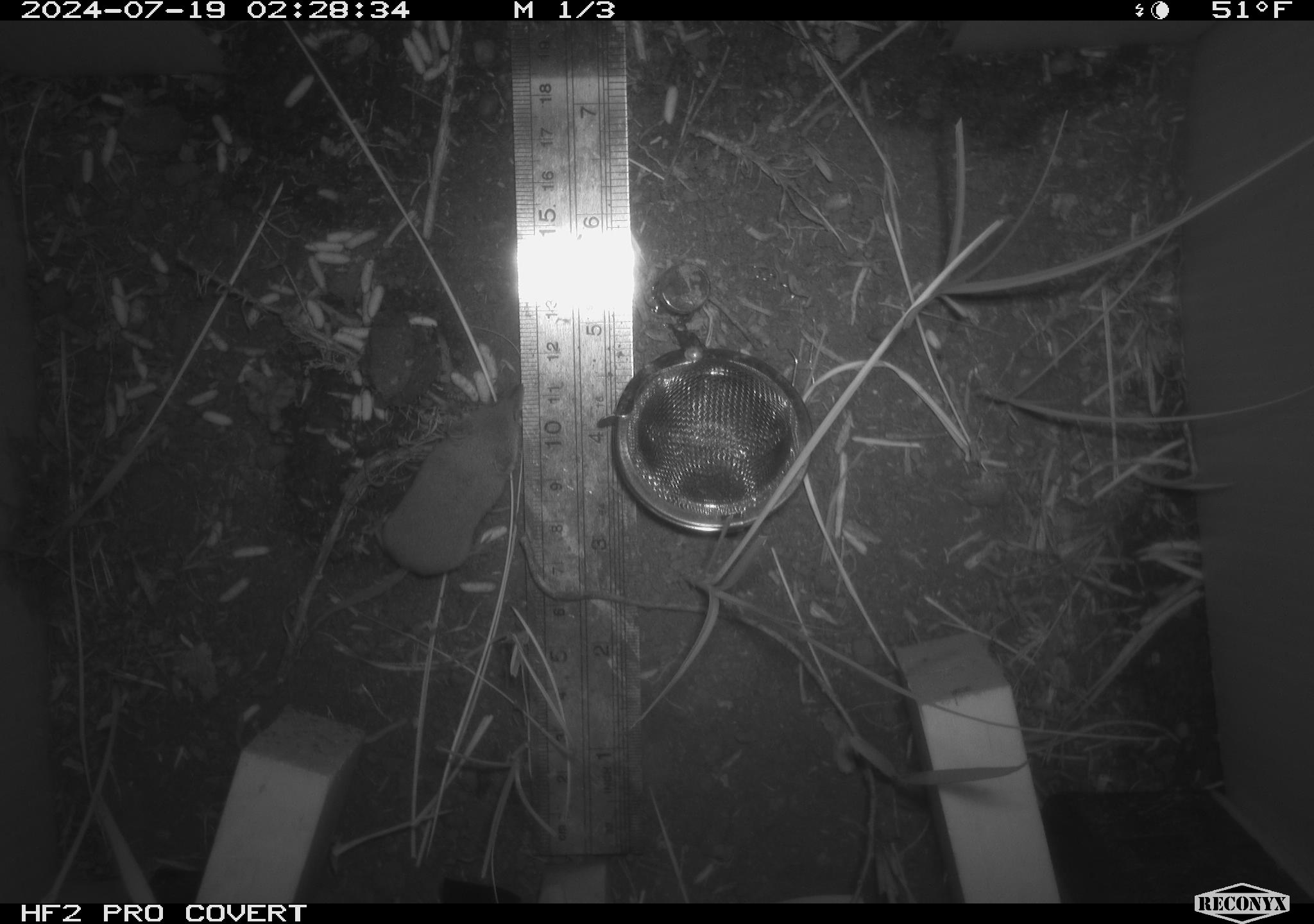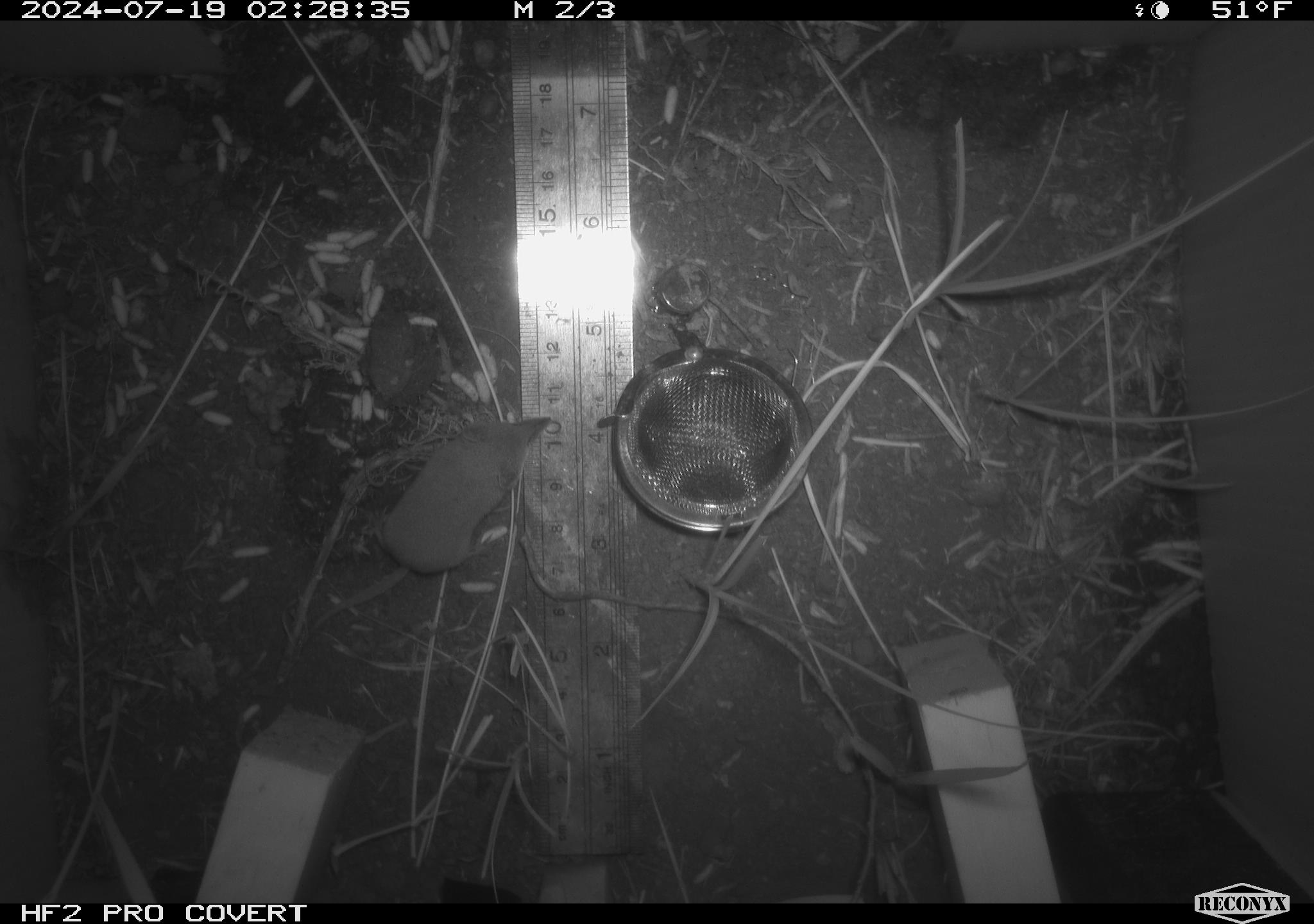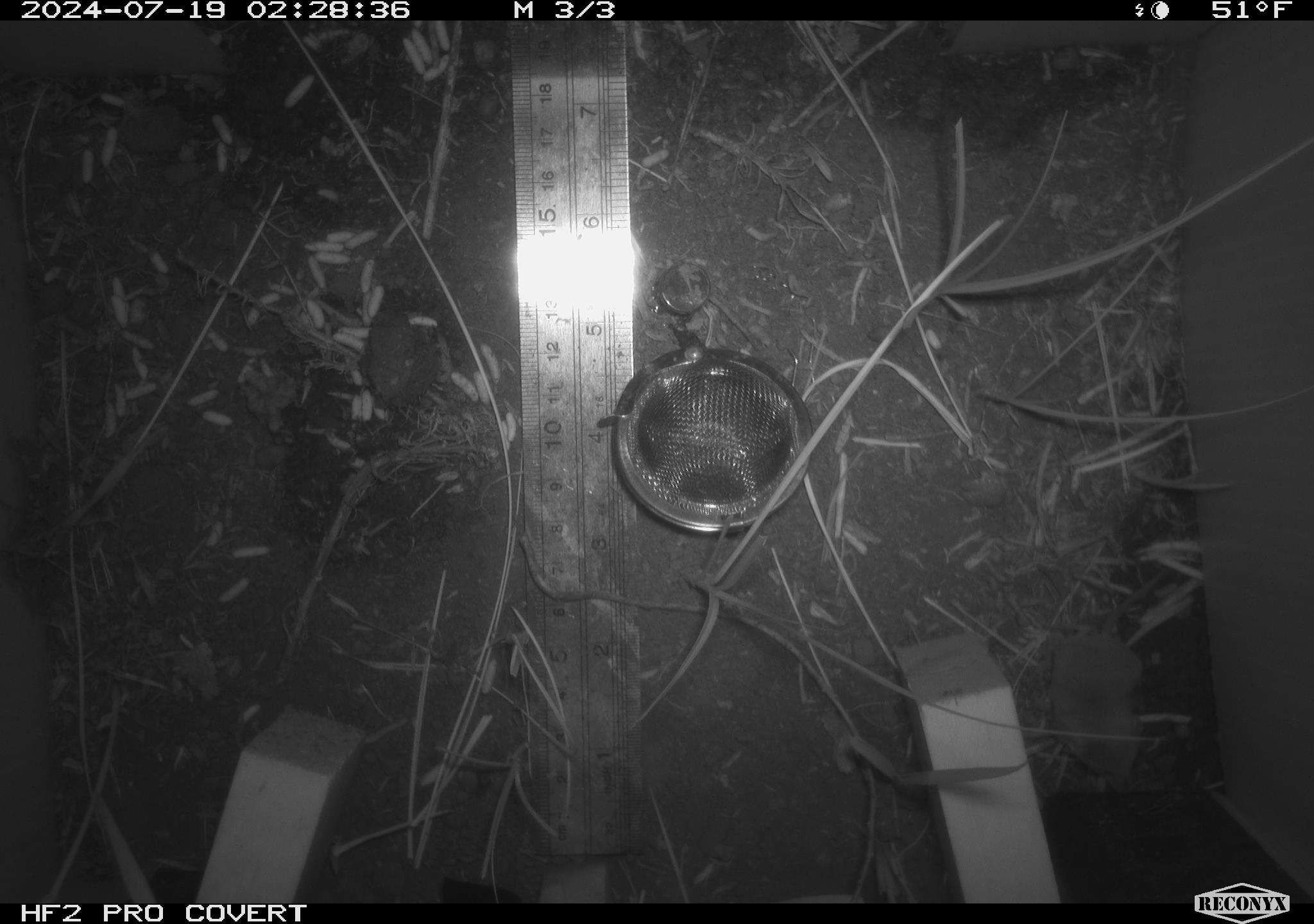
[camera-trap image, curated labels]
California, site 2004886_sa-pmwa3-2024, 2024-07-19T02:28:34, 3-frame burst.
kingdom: Animalia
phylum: Chordata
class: Mammalia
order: Eulipotyphla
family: Soricidae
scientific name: Soricidae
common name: shrews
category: soricidae family